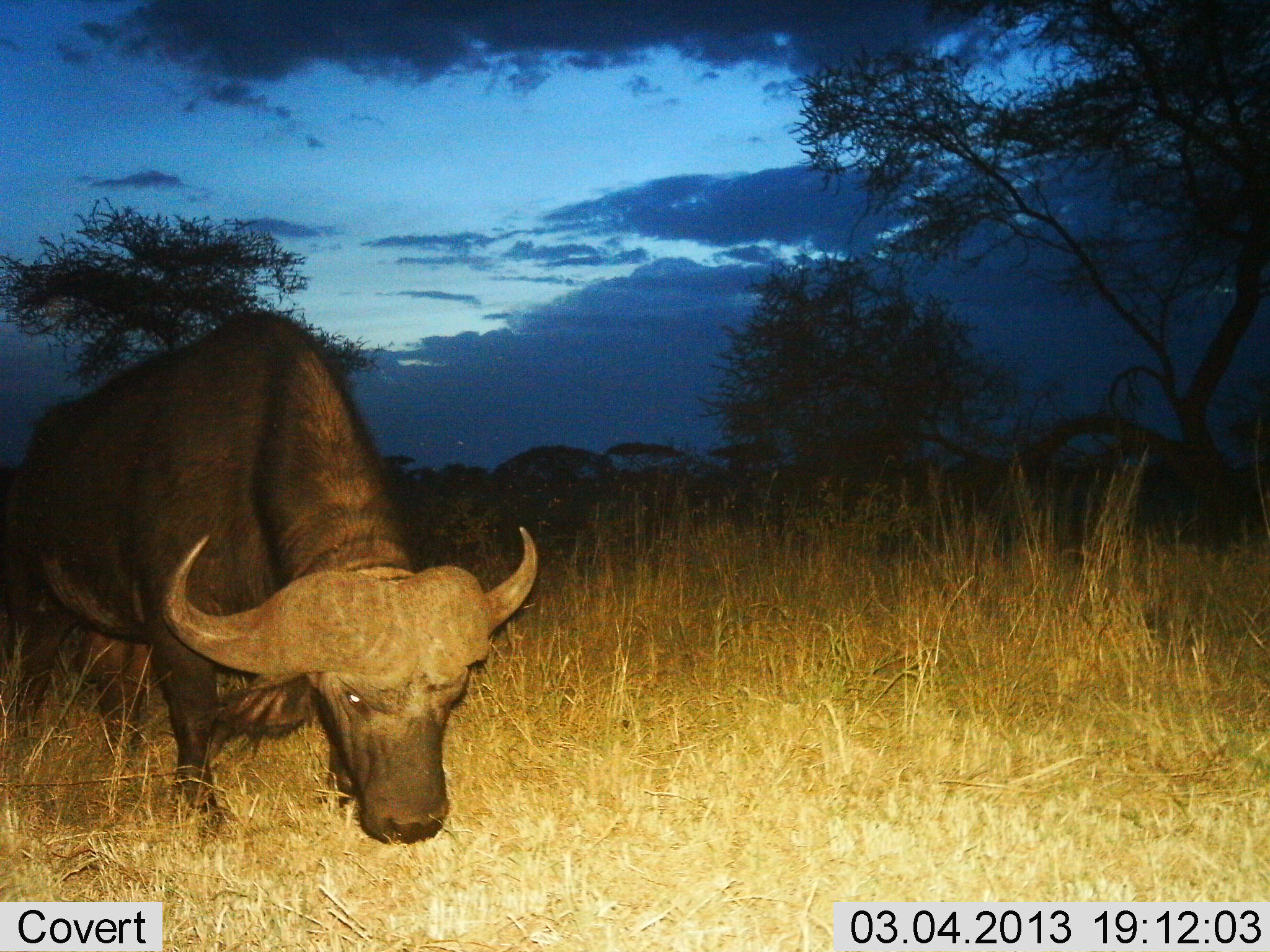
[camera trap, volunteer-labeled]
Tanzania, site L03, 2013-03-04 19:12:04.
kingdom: Animalia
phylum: Chordata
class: Mammalia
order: Artiodactyla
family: Bovidae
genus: Syncerus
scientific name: Syncerus caffer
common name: cape buffalo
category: buffalo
Buffalo (cape buffalo) (Syncerus caffer), count 1. Behavior (volunteer vote fractions): standing 15%, resting 0%, moving 20%, interacting 0%. Young present (vote fraction): 0%. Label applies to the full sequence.